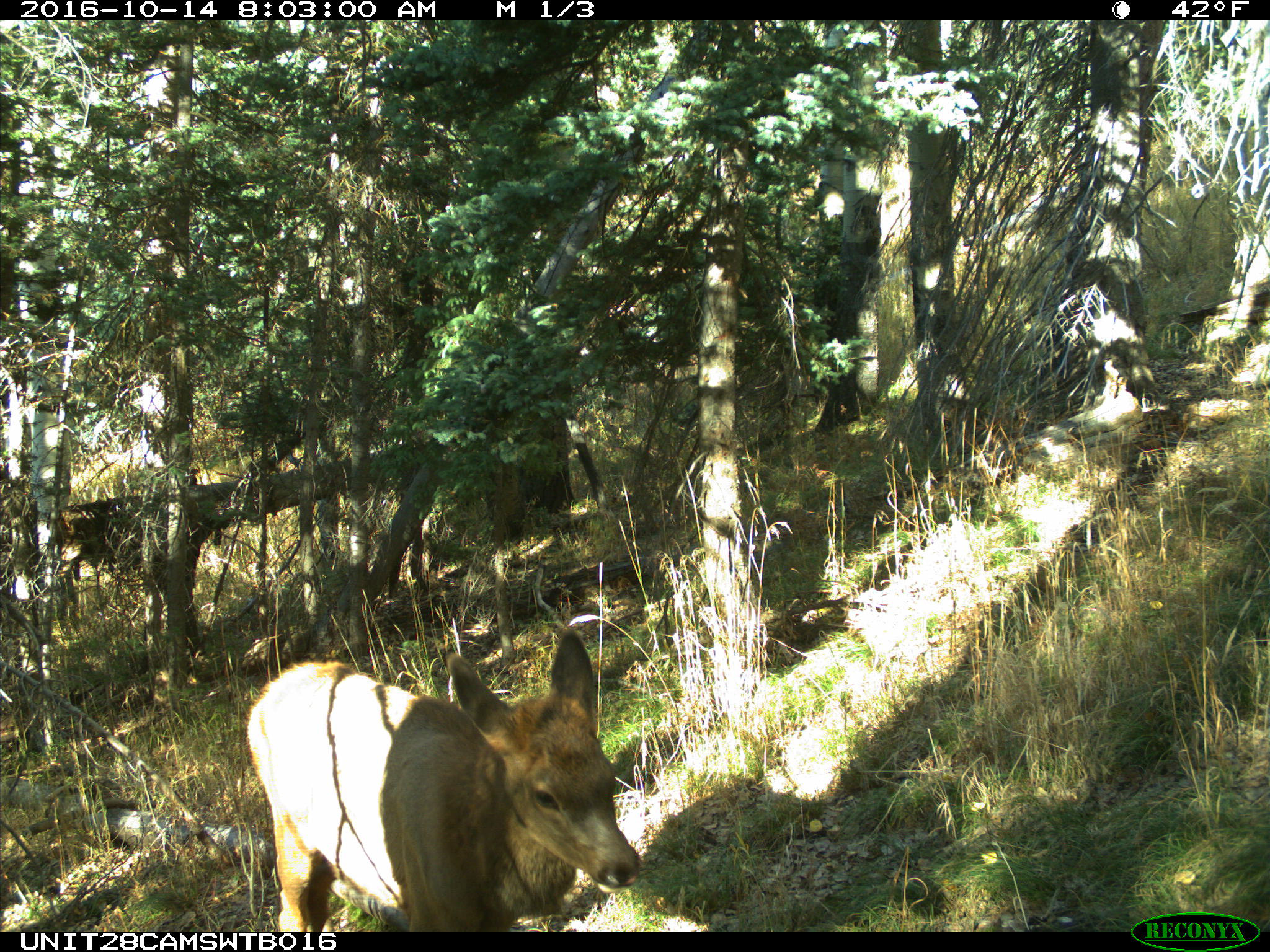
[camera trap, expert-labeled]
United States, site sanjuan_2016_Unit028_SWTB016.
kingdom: Animalia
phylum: Chordata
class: Mammalia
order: Artiodactyla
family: Cervidae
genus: Cervus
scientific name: Cervus elaphus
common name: red deer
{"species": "Cervus elaphus (red deer)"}